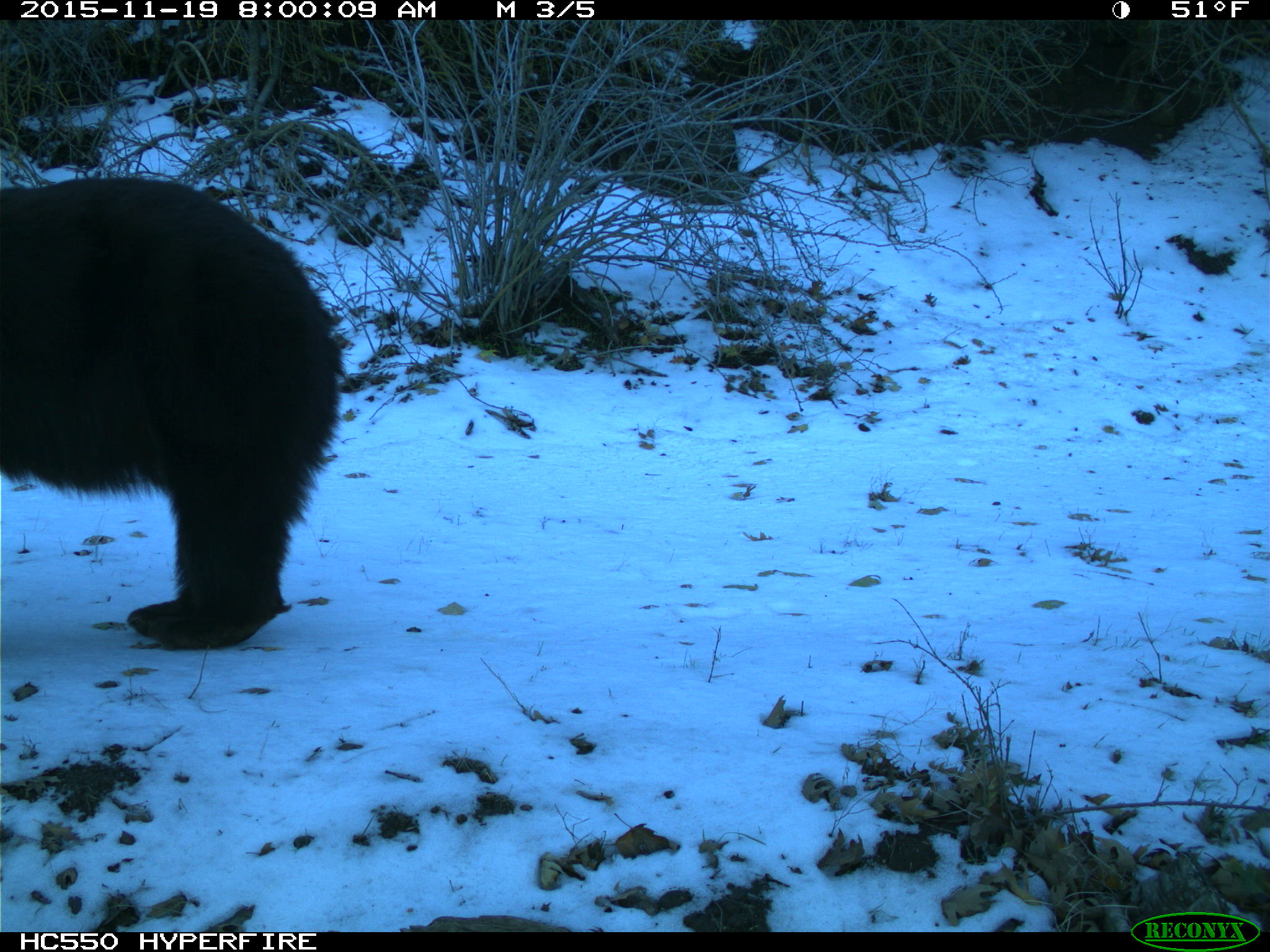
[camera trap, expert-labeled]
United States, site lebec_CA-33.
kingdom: Animalia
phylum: Chordata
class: Mammalia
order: Carnivora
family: Ursidae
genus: Ursus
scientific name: Ursus americanus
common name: american black bear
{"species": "Ursus americanus (american black bear)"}